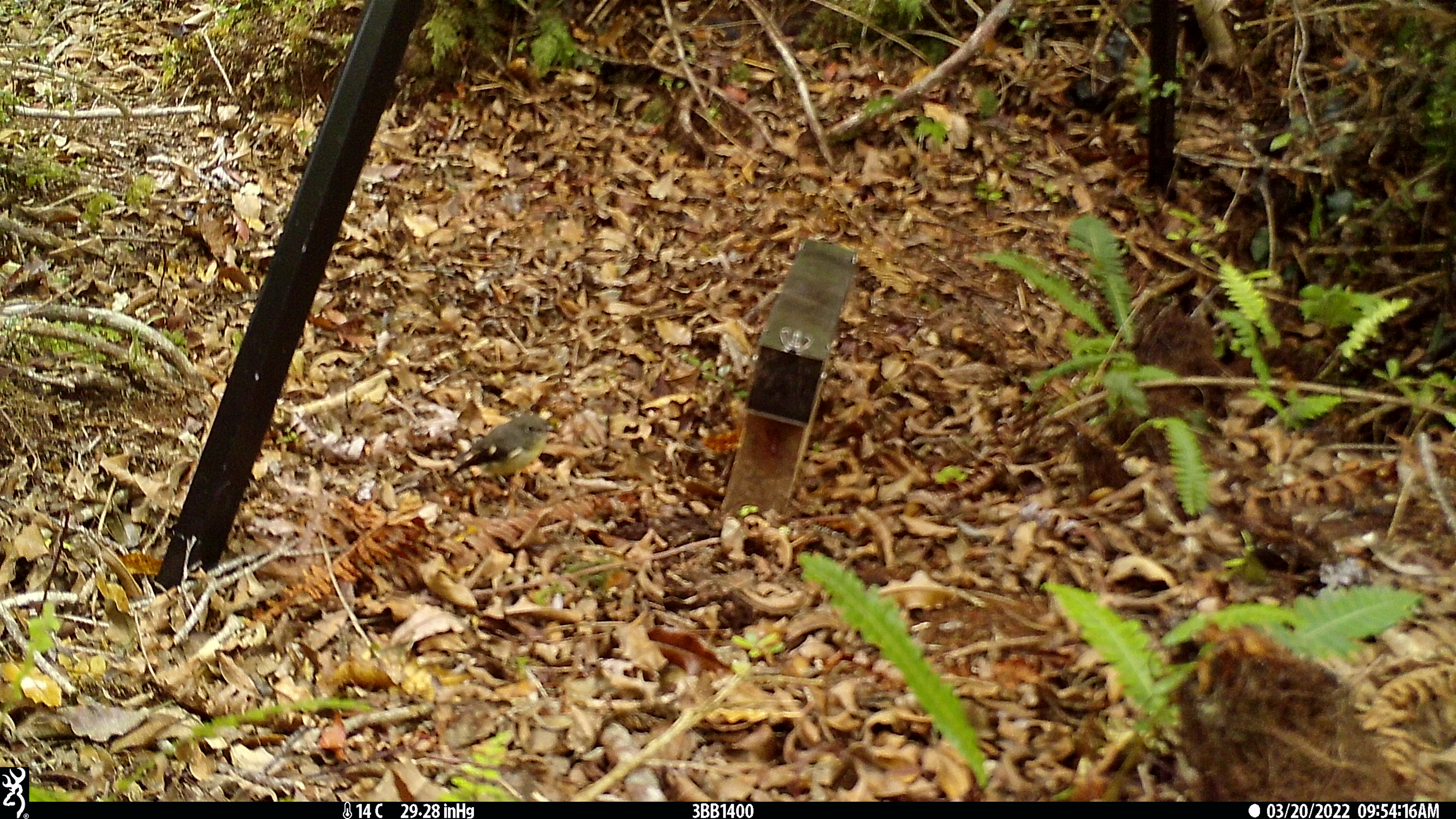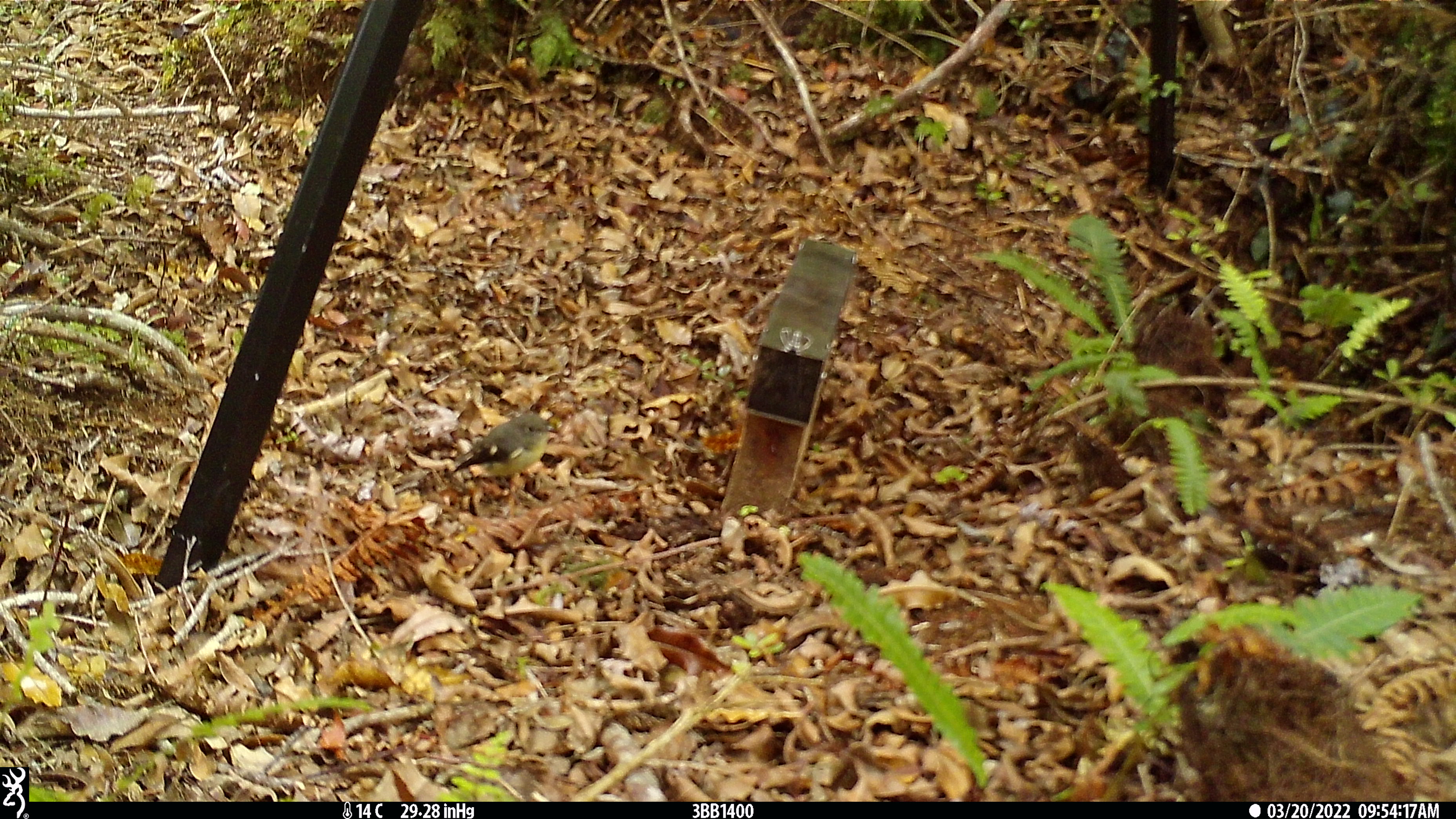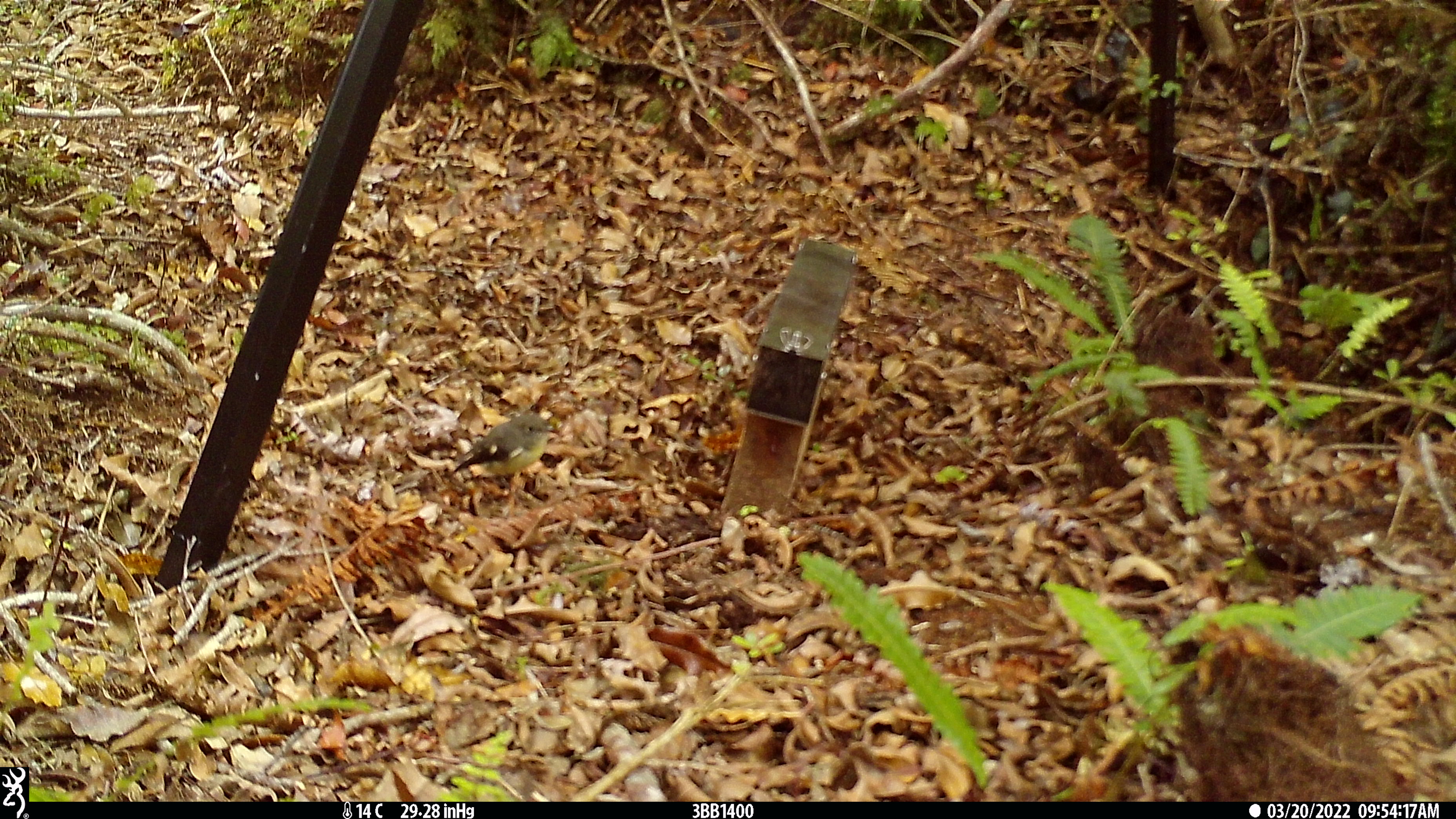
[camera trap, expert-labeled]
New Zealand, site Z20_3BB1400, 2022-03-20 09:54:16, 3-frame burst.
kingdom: Animalia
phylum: Chordata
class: Aves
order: Passeriformes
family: Petroicidae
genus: Petroica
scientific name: Petroica macrocephala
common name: tomtit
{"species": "tomtit (Petroica macrocephala)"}